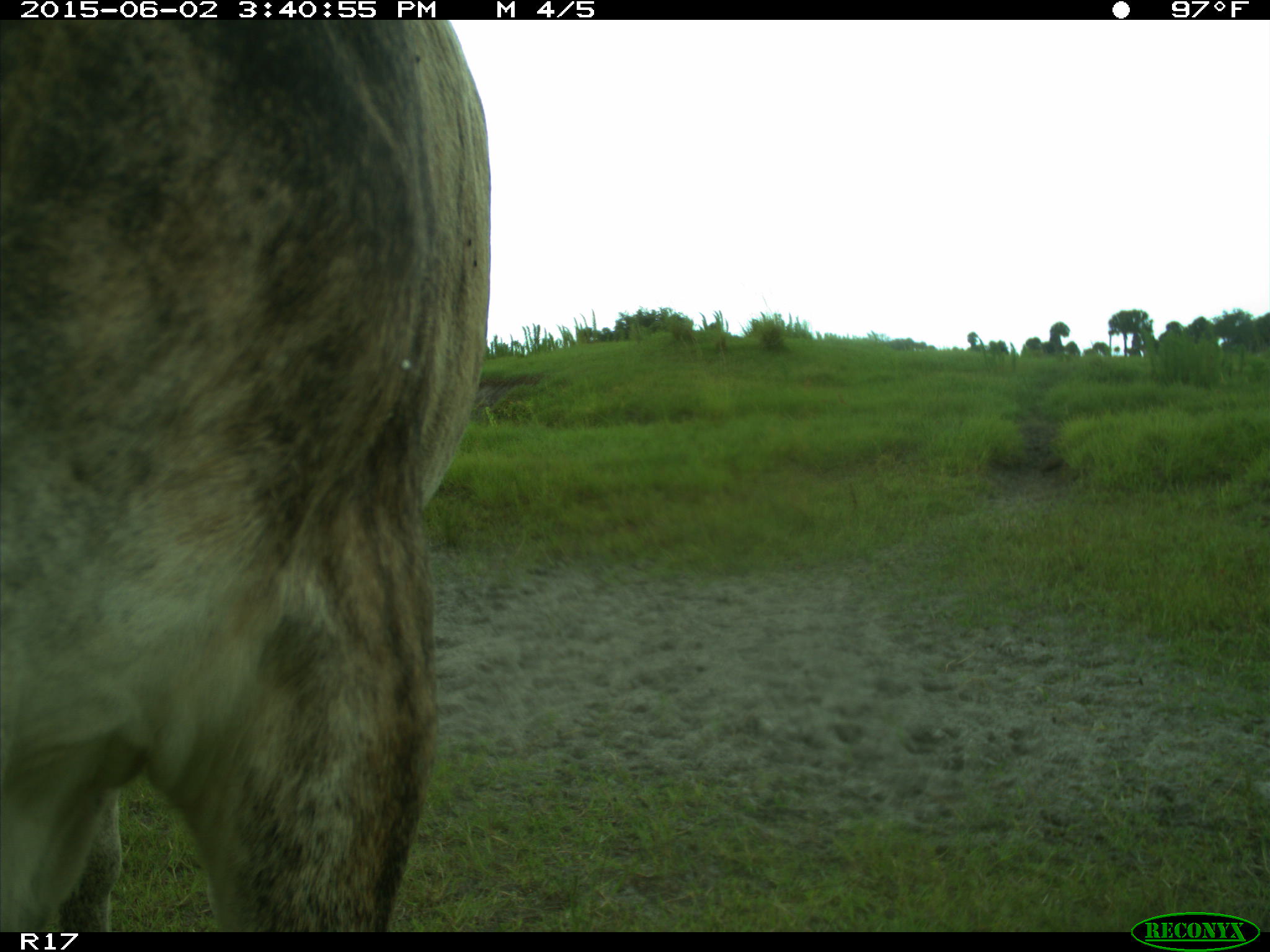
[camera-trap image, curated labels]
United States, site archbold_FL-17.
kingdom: Animalia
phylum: Chordata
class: Mammalia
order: Artiodactyla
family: Bovidae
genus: Bos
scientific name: Bos taurus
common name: domestic cow